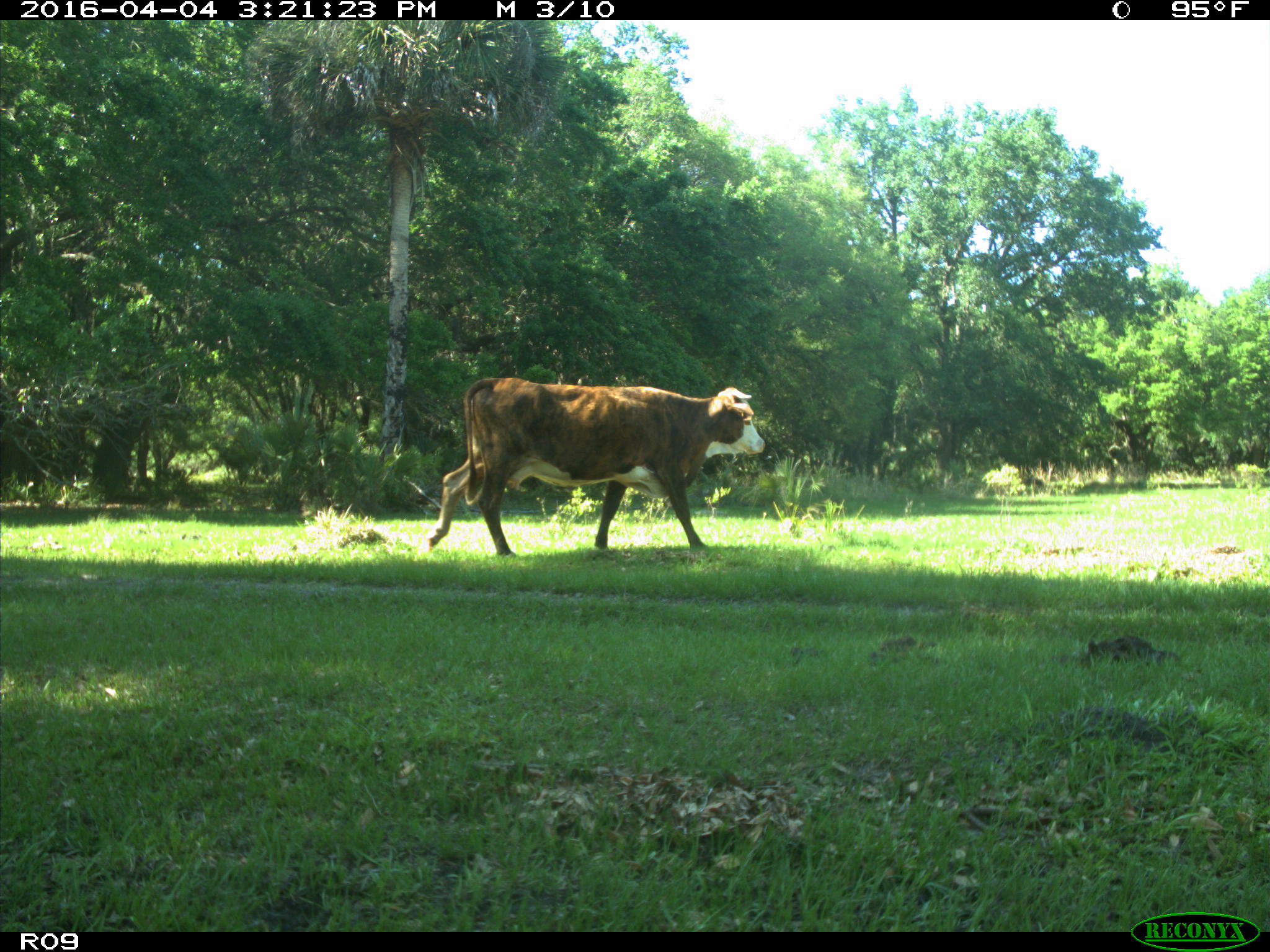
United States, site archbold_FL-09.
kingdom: Animalia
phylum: Chordata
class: Mammalia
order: Artiodactyla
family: Bovidae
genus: Bos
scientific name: Bos taurus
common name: domestic cow